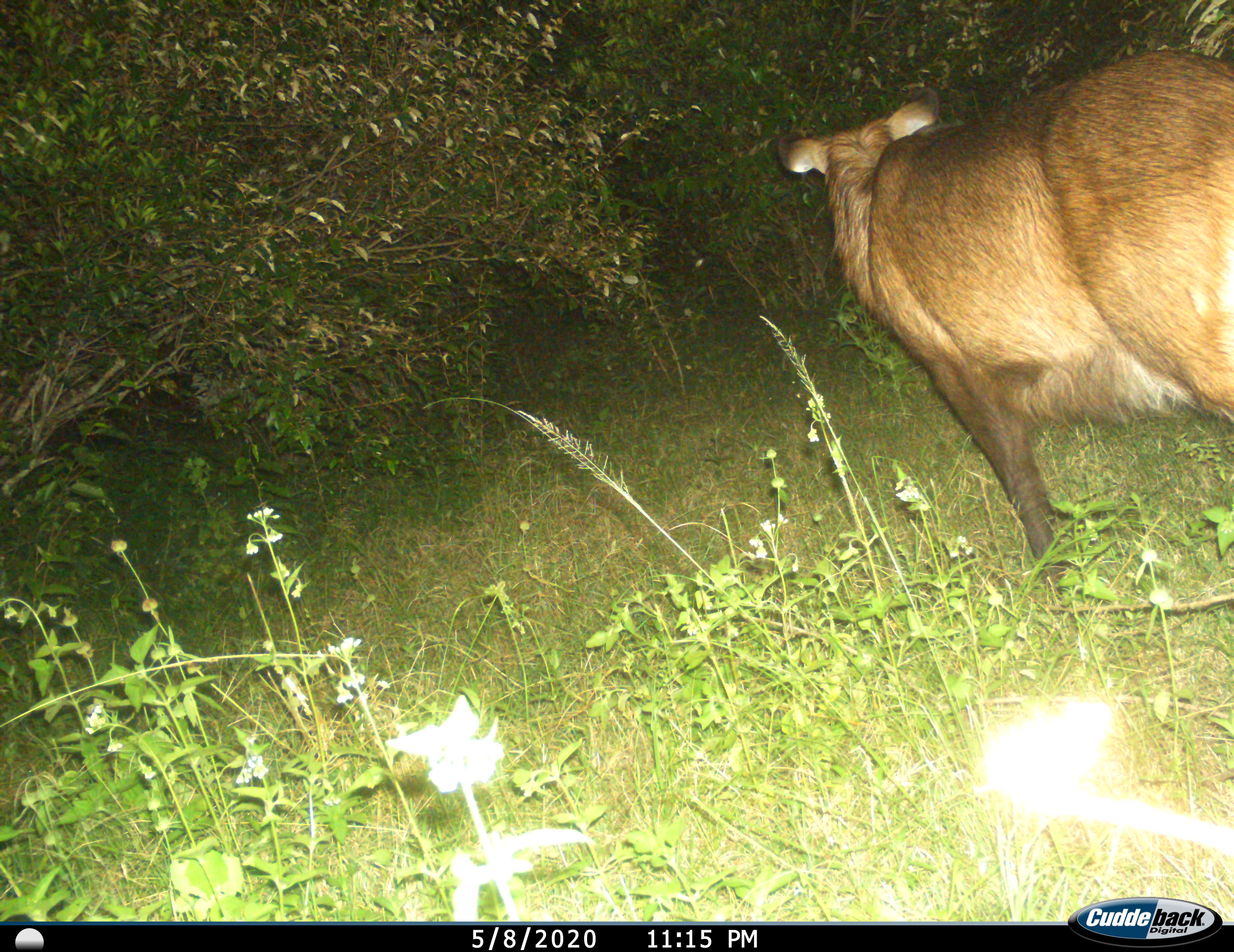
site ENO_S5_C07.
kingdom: Animalia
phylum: Chordata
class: Mammalia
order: Artiodactyla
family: Bovidae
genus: Kobus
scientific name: Kobus ellipsiprymnus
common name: waterbuck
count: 1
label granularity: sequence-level